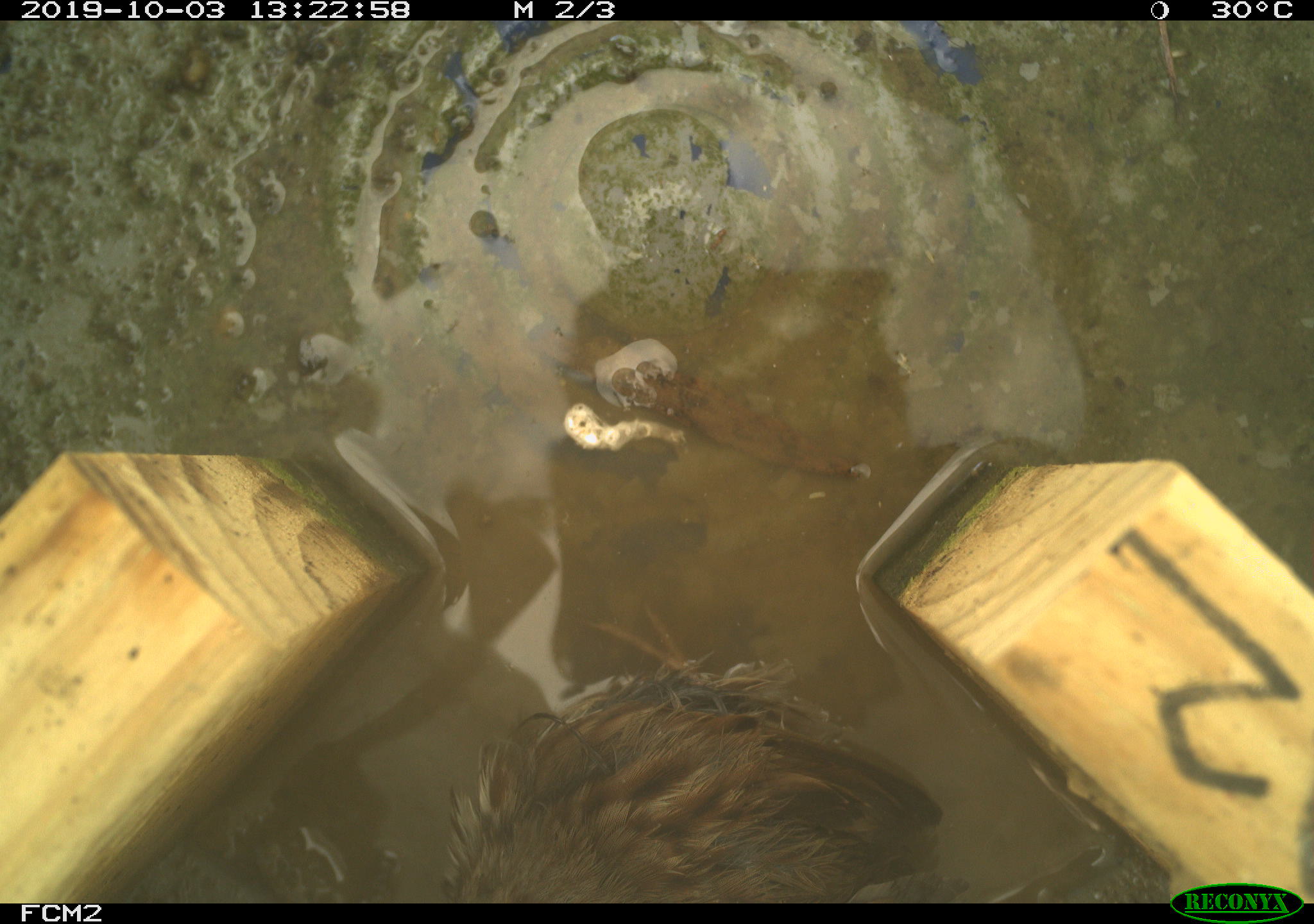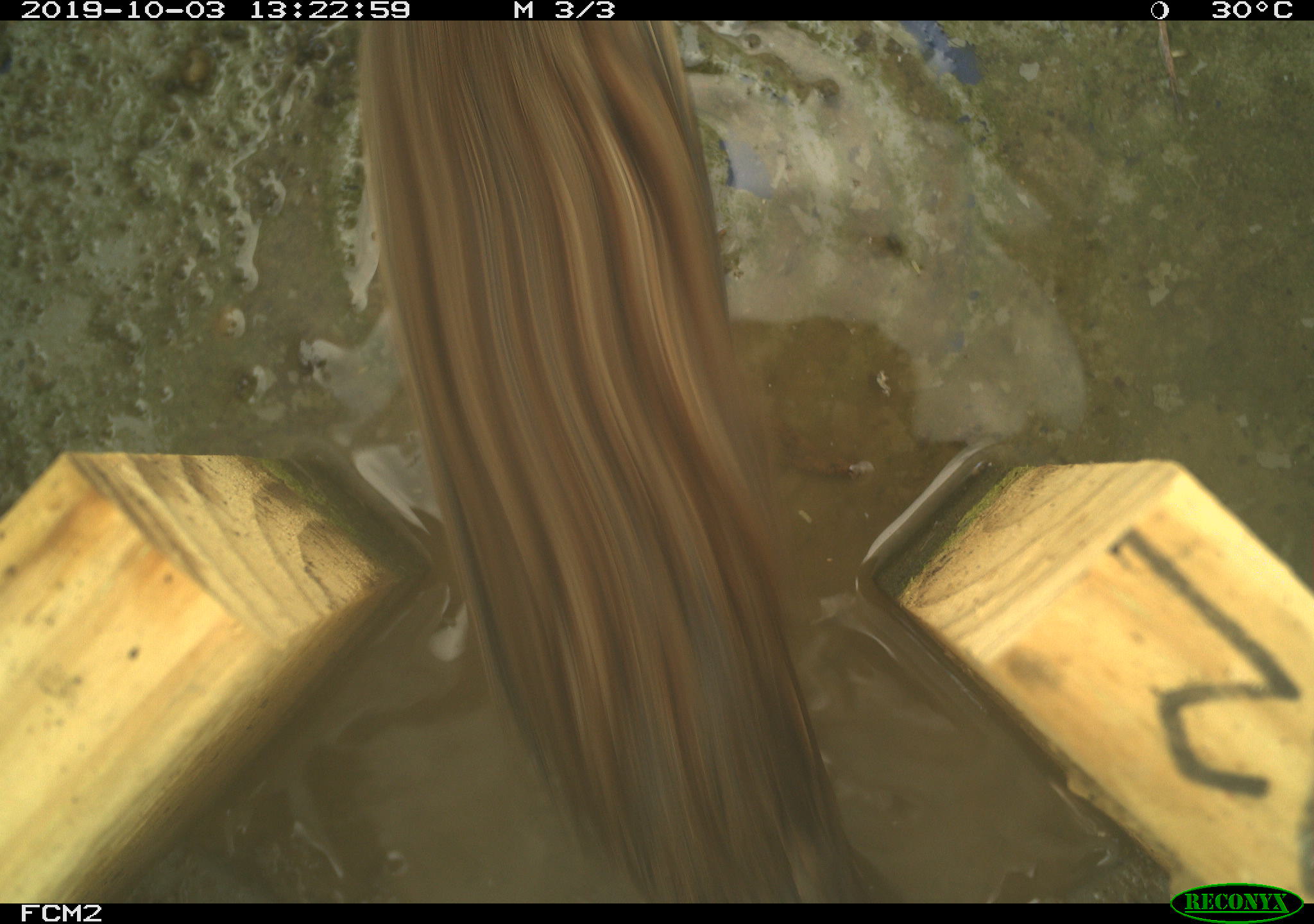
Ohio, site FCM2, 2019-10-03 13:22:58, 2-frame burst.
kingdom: Animalia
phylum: Chordata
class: Aves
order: Passeriformes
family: Passerellidae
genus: Melospiza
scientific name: Melospiza melodia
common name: song sparrow